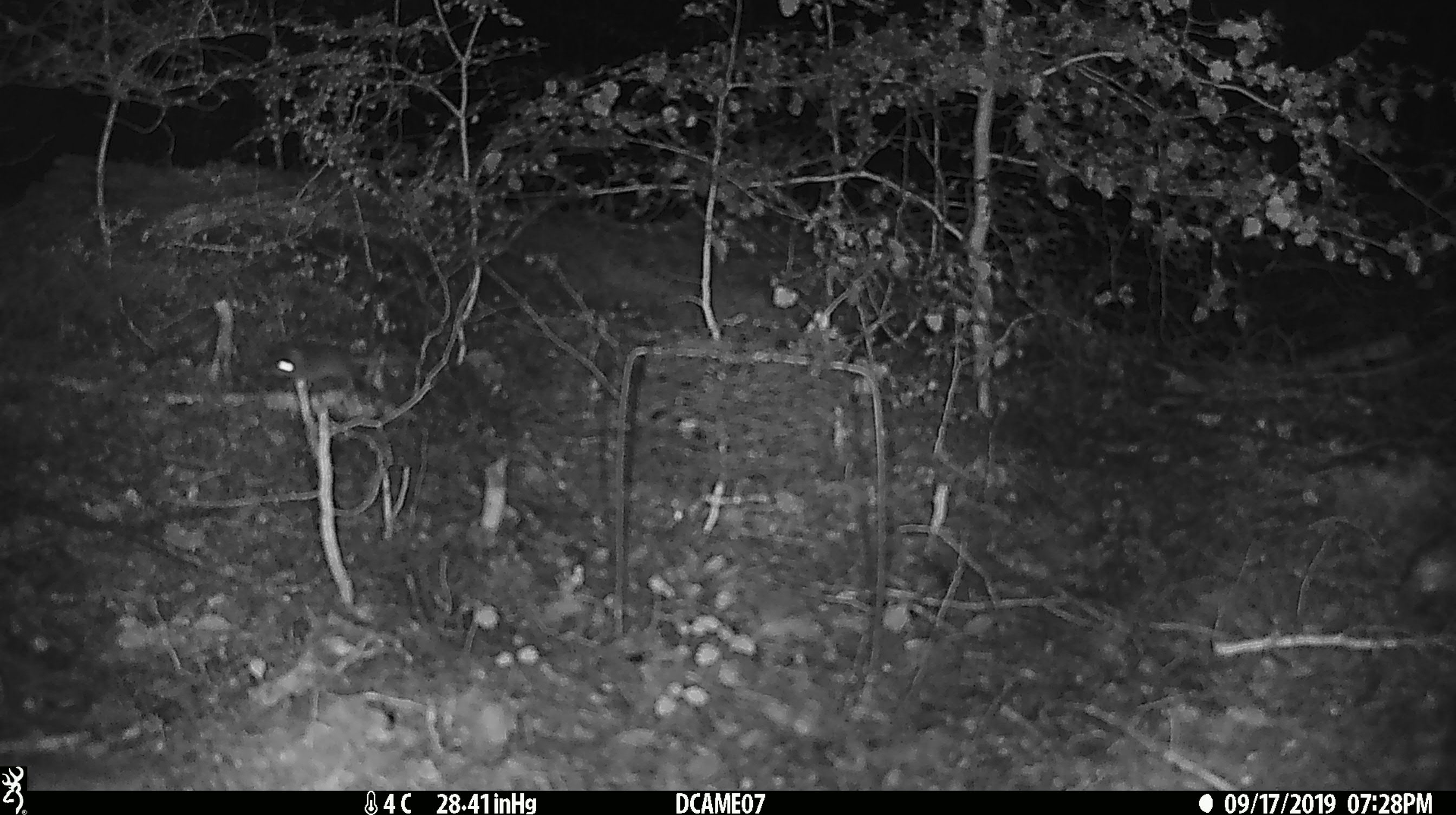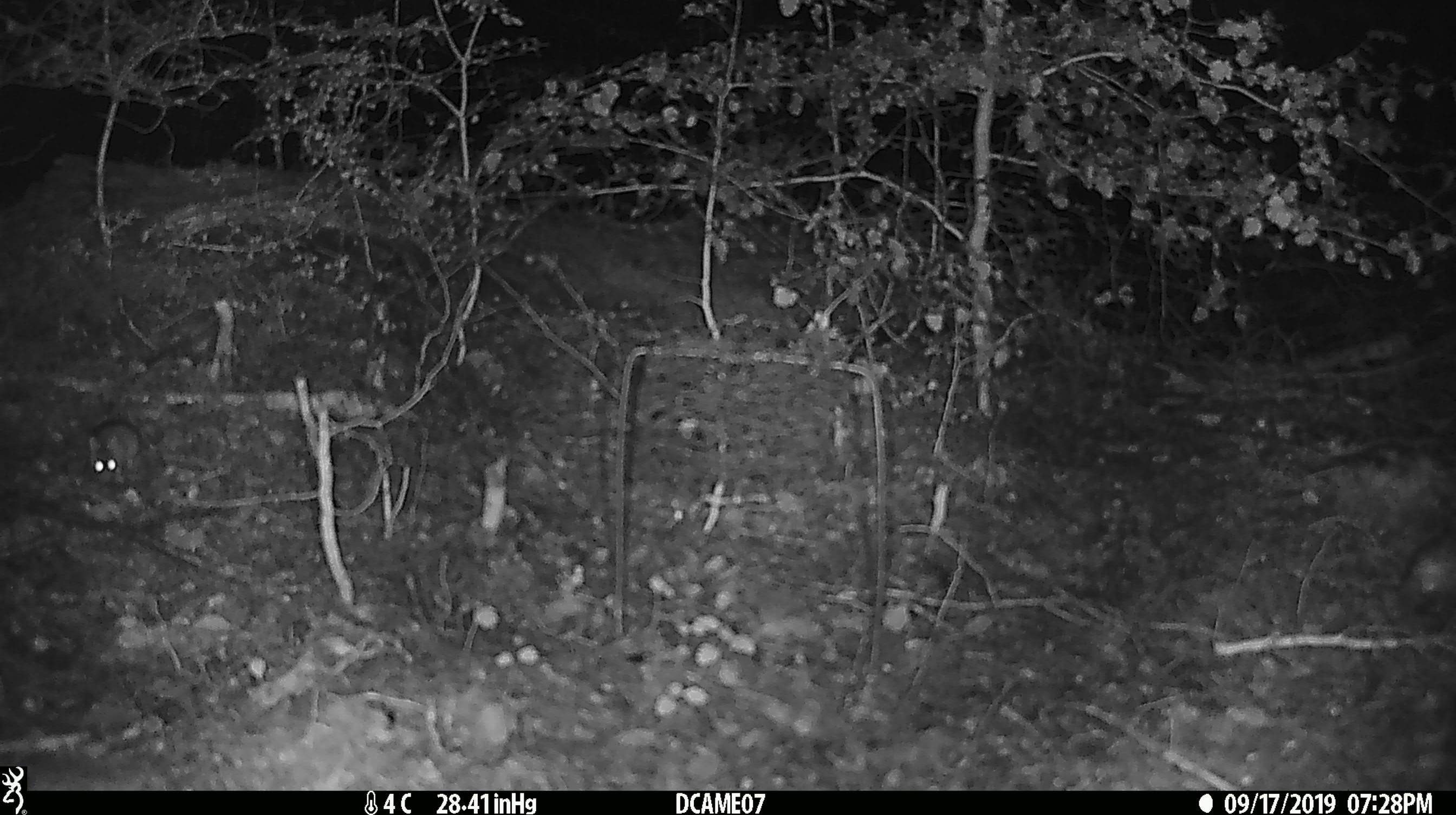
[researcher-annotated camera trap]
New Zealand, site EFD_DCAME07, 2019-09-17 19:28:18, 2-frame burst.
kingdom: Animalia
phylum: Chordata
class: Mammalia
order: Rodentia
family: Muridae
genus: Mus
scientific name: Mus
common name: mouse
Mouse (Mus).